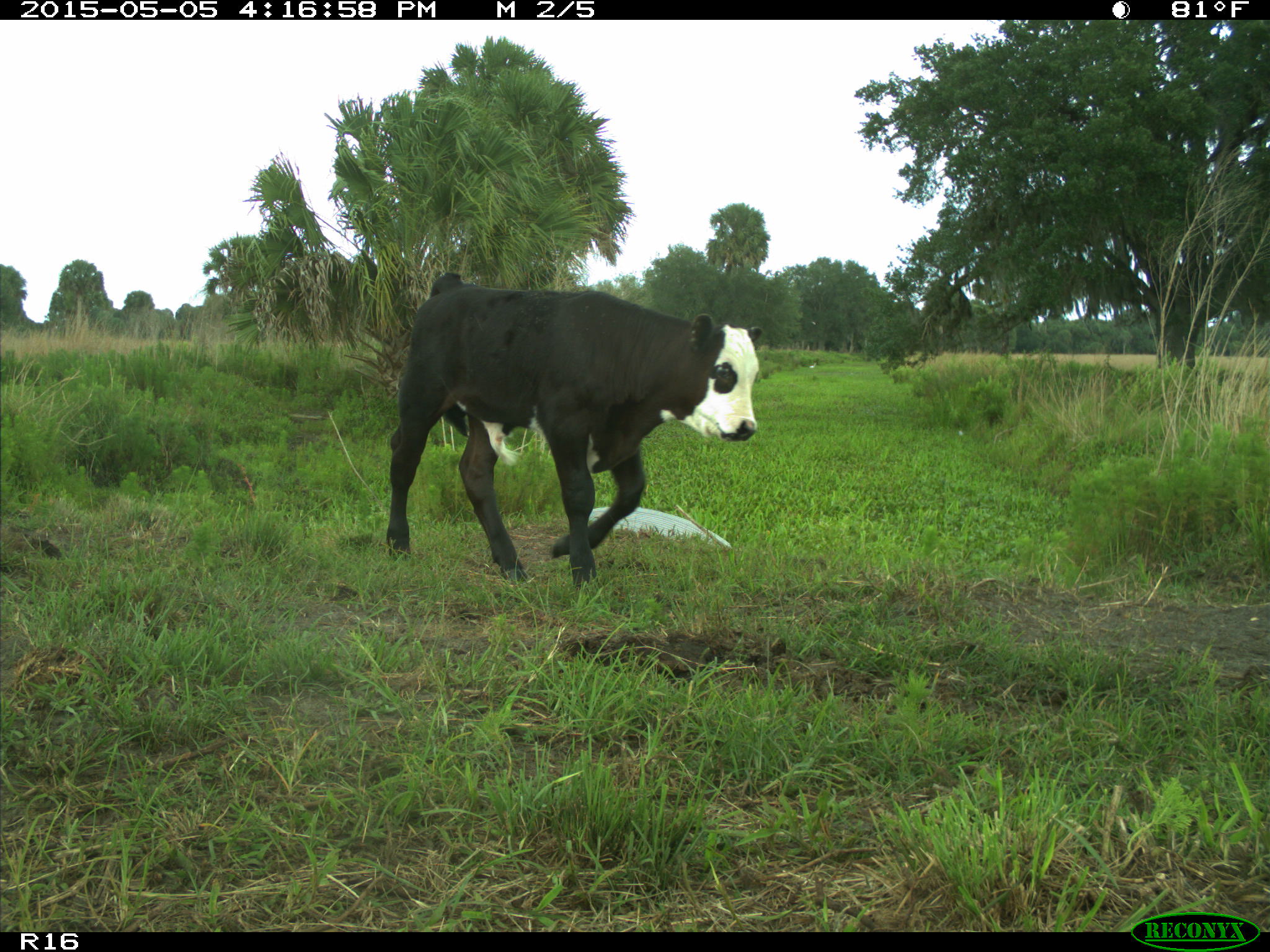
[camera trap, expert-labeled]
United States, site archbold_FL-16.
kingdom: Animalia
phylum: Chordata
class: Mammalia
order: Artiodactyla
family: Bovidae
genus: Bos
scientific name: Bos taurus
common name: domestic cow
Bos taurus (domestic cow).